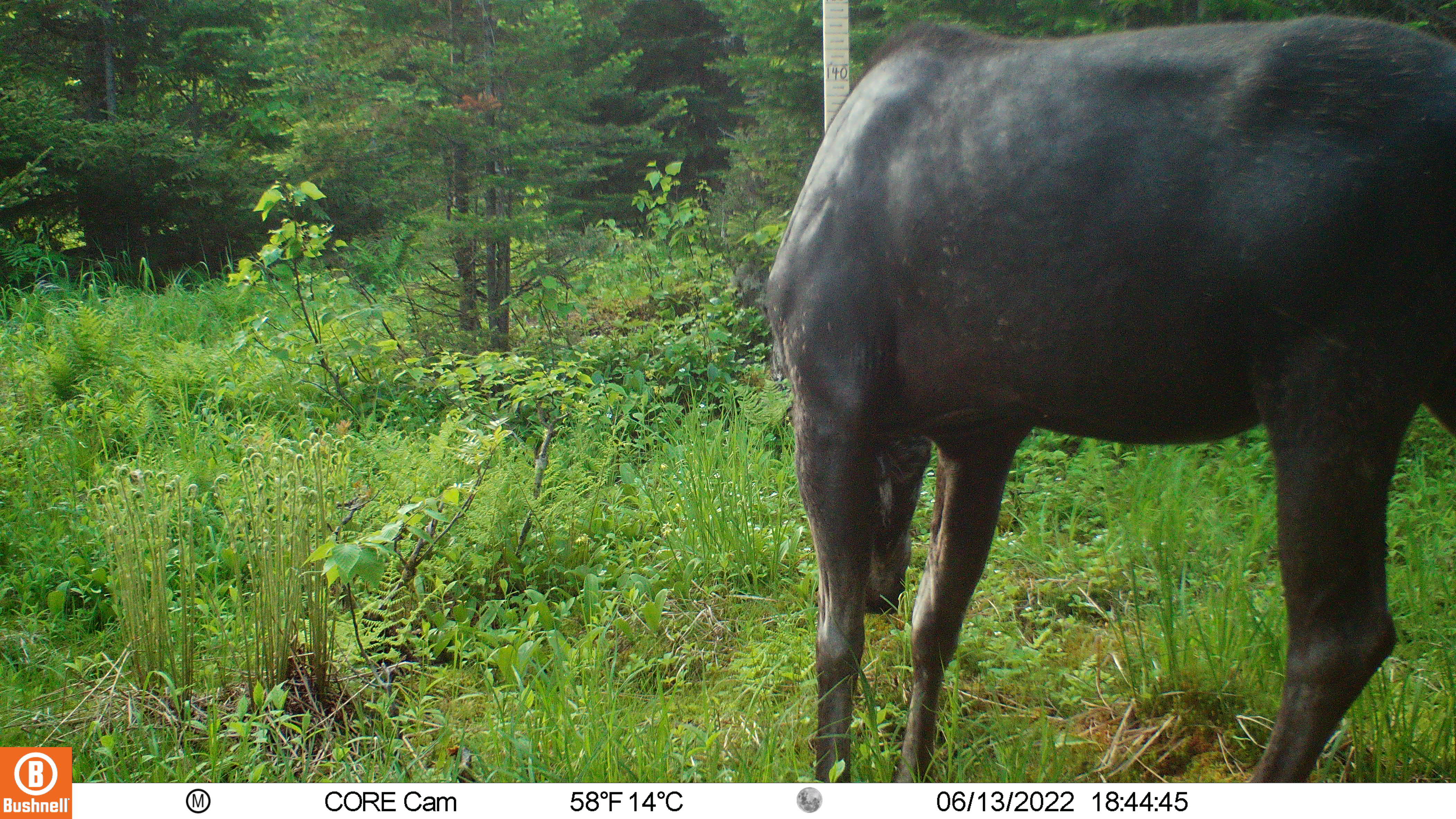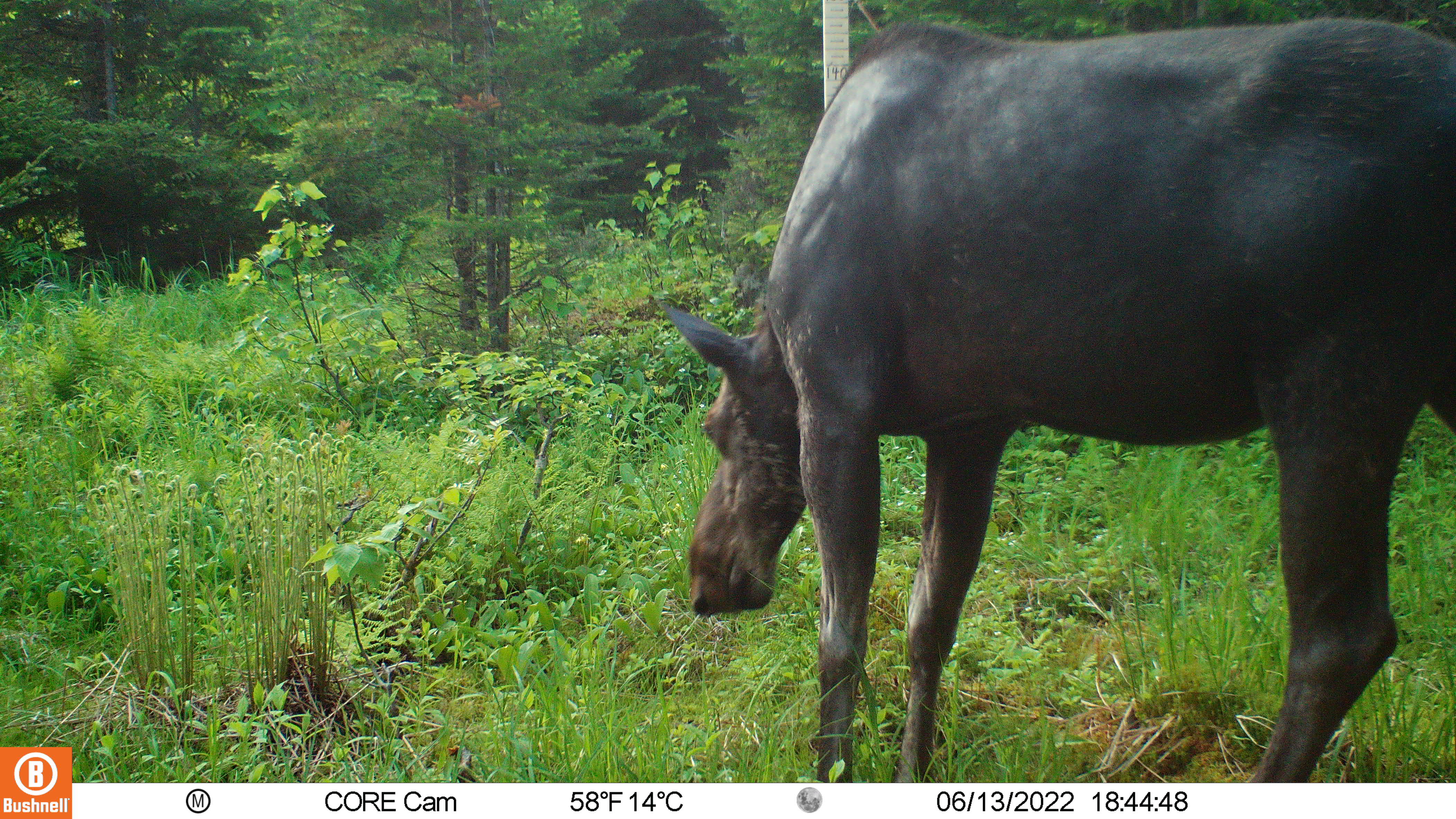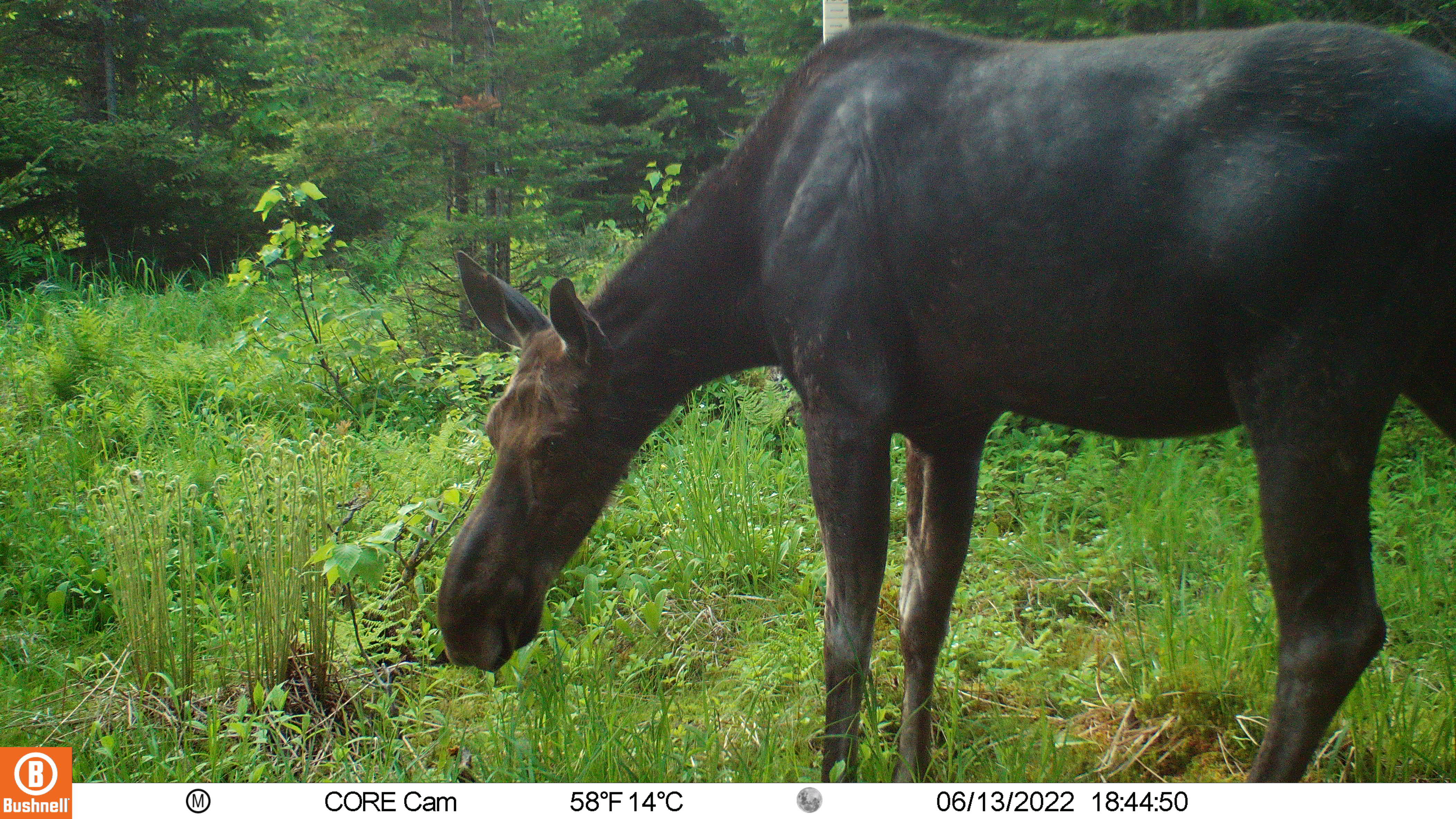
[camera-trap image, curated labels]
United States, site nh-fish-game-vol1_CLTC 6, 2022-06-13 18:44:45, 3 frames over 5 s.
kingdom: Animalia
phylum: Chordata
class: Mammalia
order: Artiodactyla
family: Cervidae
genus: Alces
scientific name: Alces alces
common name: moose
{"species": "moose (Alces alces)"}